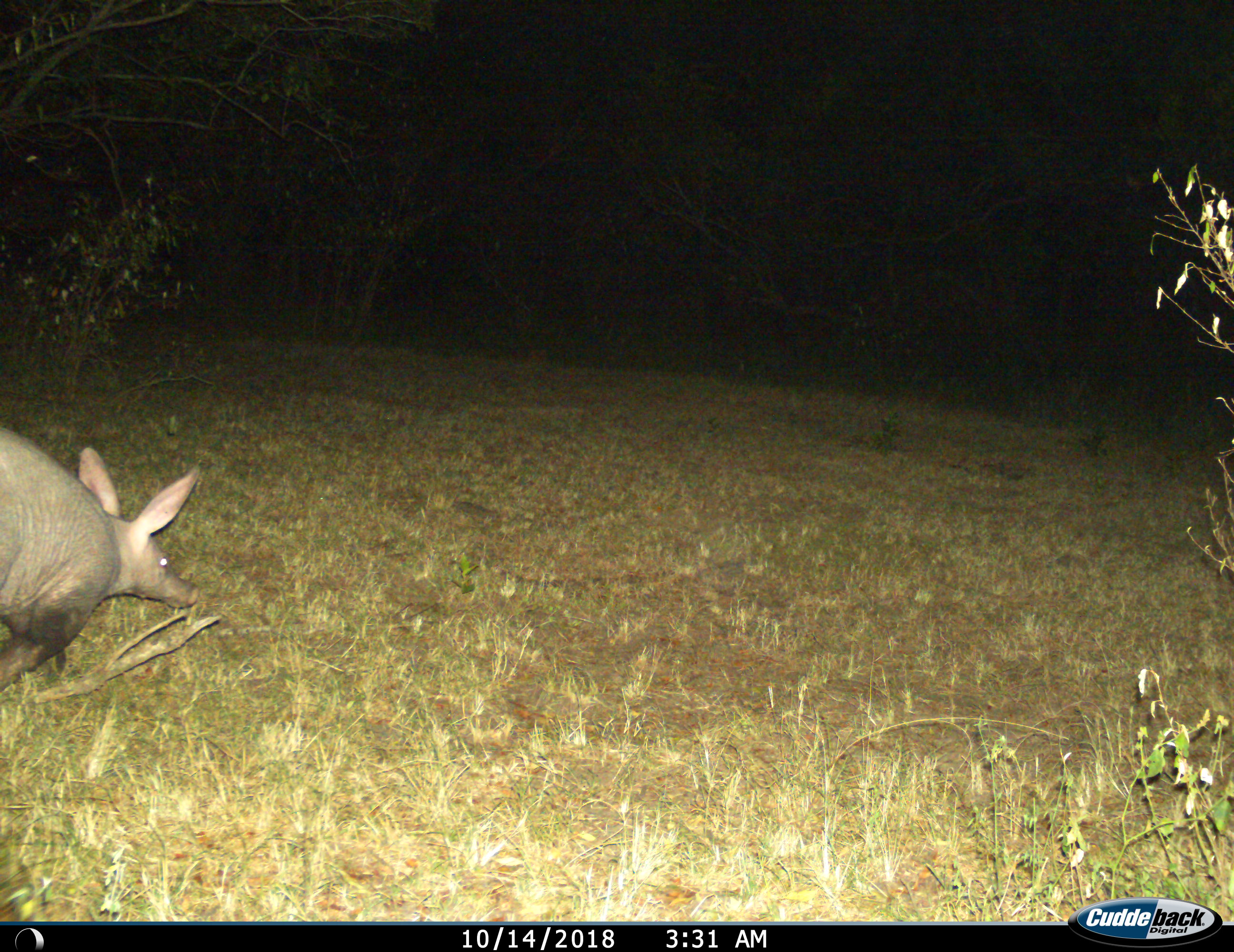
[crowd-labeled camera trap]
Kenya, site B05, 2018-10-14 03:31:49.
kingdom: Animalia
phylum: Chordata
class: Mammalia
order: Tubulidentata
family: Orycteropodidae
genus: Orycteropus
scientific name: Orycteropus afer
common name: aardvark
Aardvark (Orycteropus afer), count 1. Behavior (volunteer vote fractions): standing 10%, resting 0%, moving 100%, interacting 0%. Young present (vote fraction): 0%. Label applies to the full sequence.